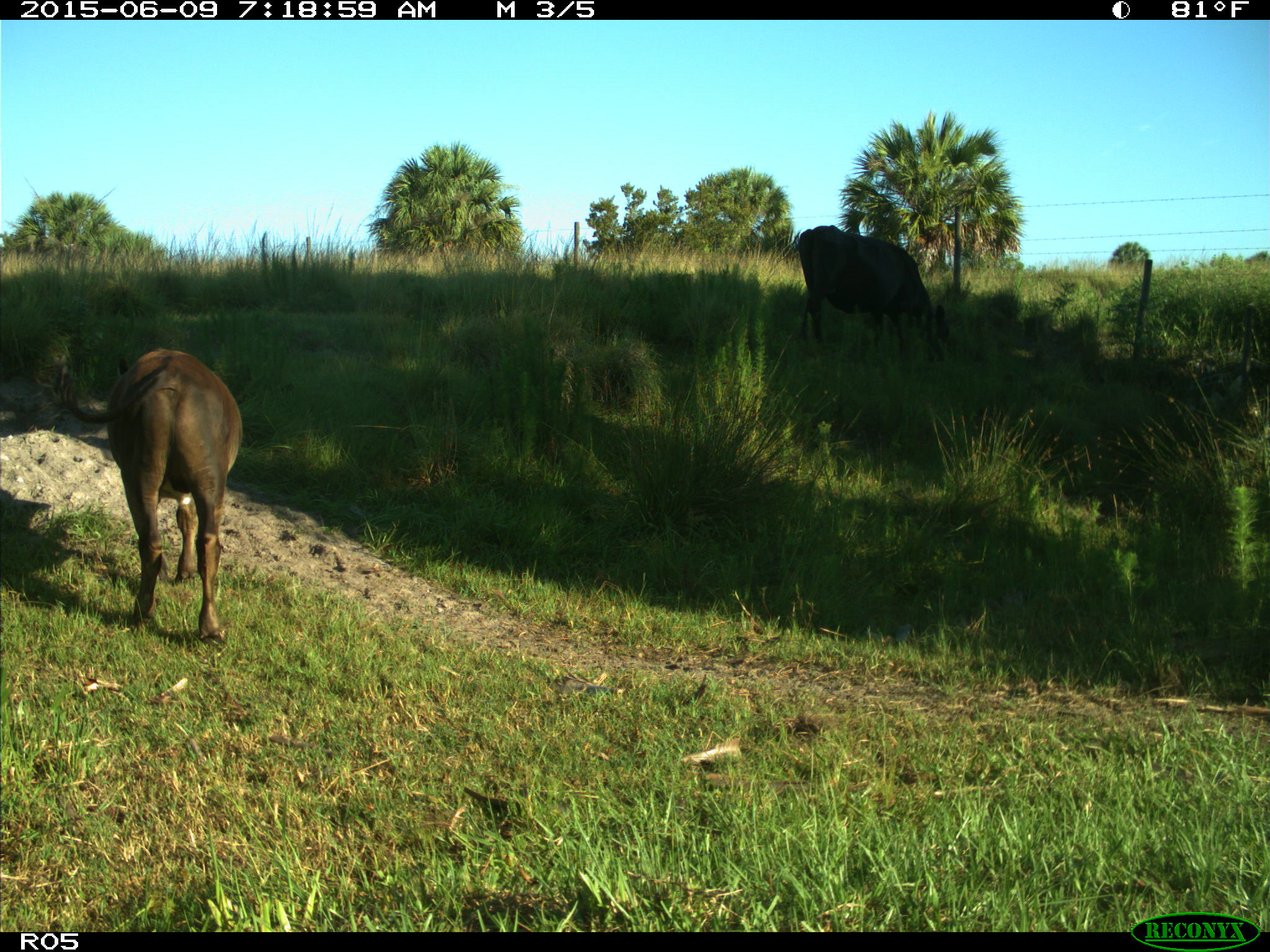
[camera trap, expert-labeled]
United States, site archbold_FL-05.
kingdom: Animalia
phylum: Chordata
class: Mammalia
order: Artiodactyla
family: Bovidae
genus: Bos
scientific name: Bos taurus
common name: domestic cow